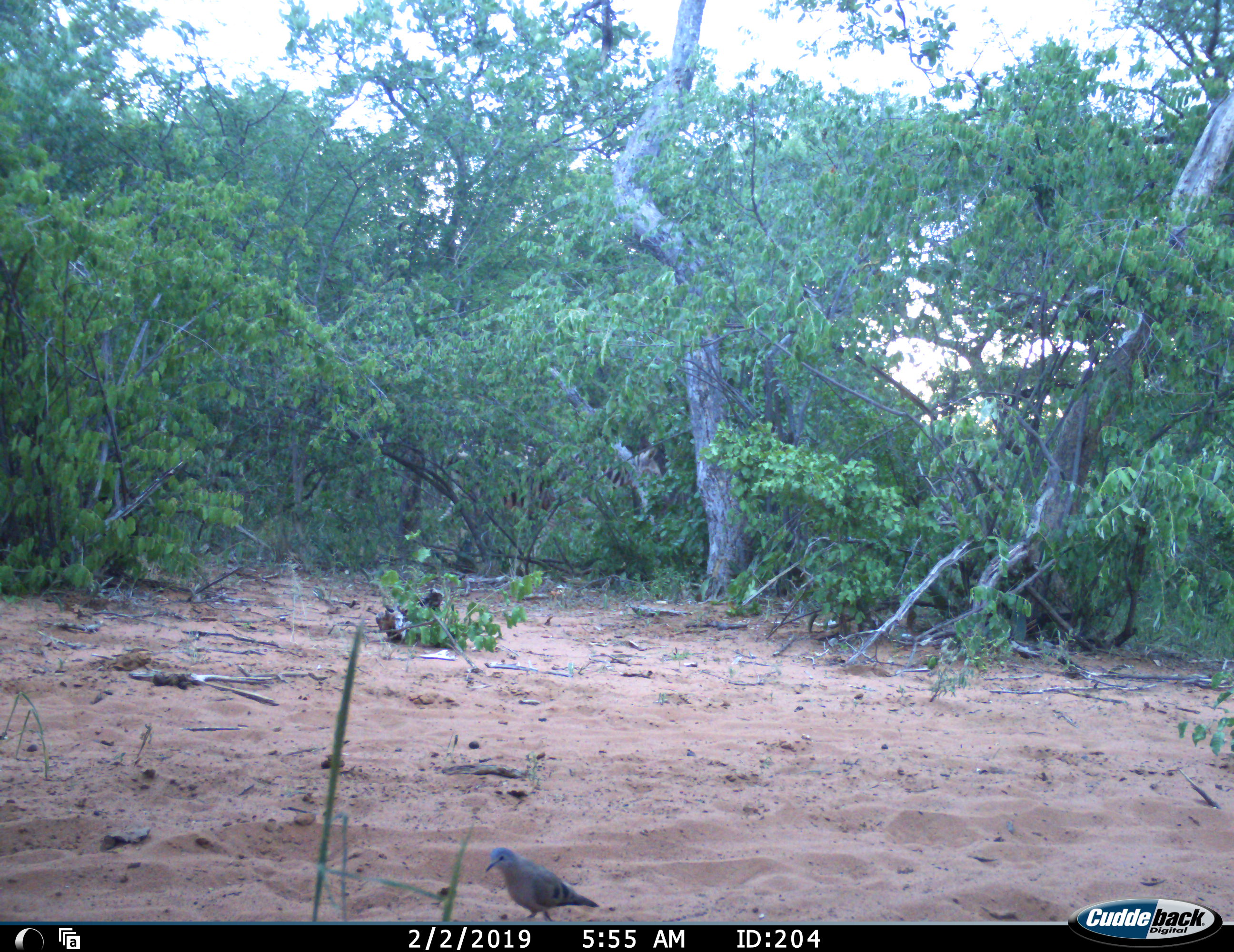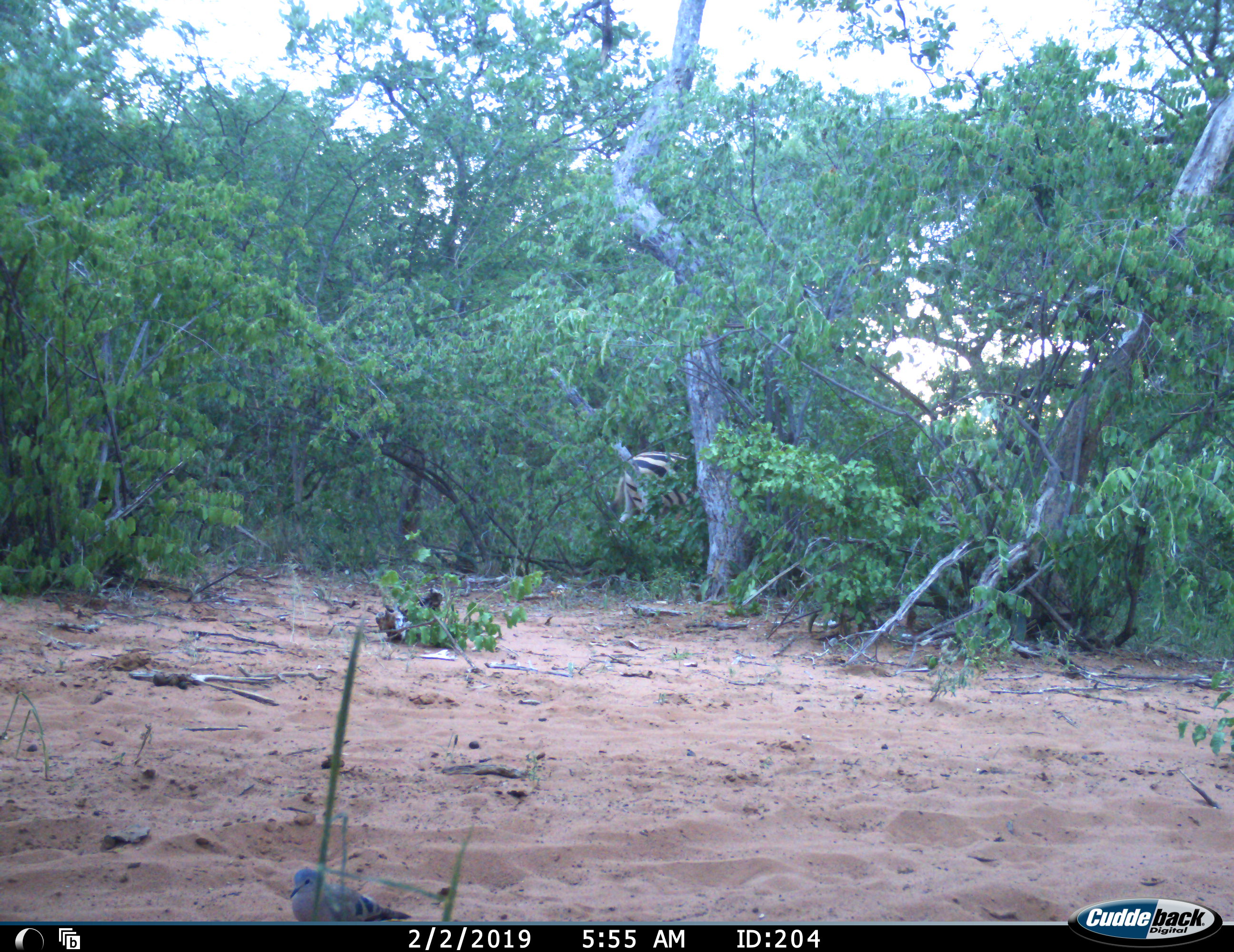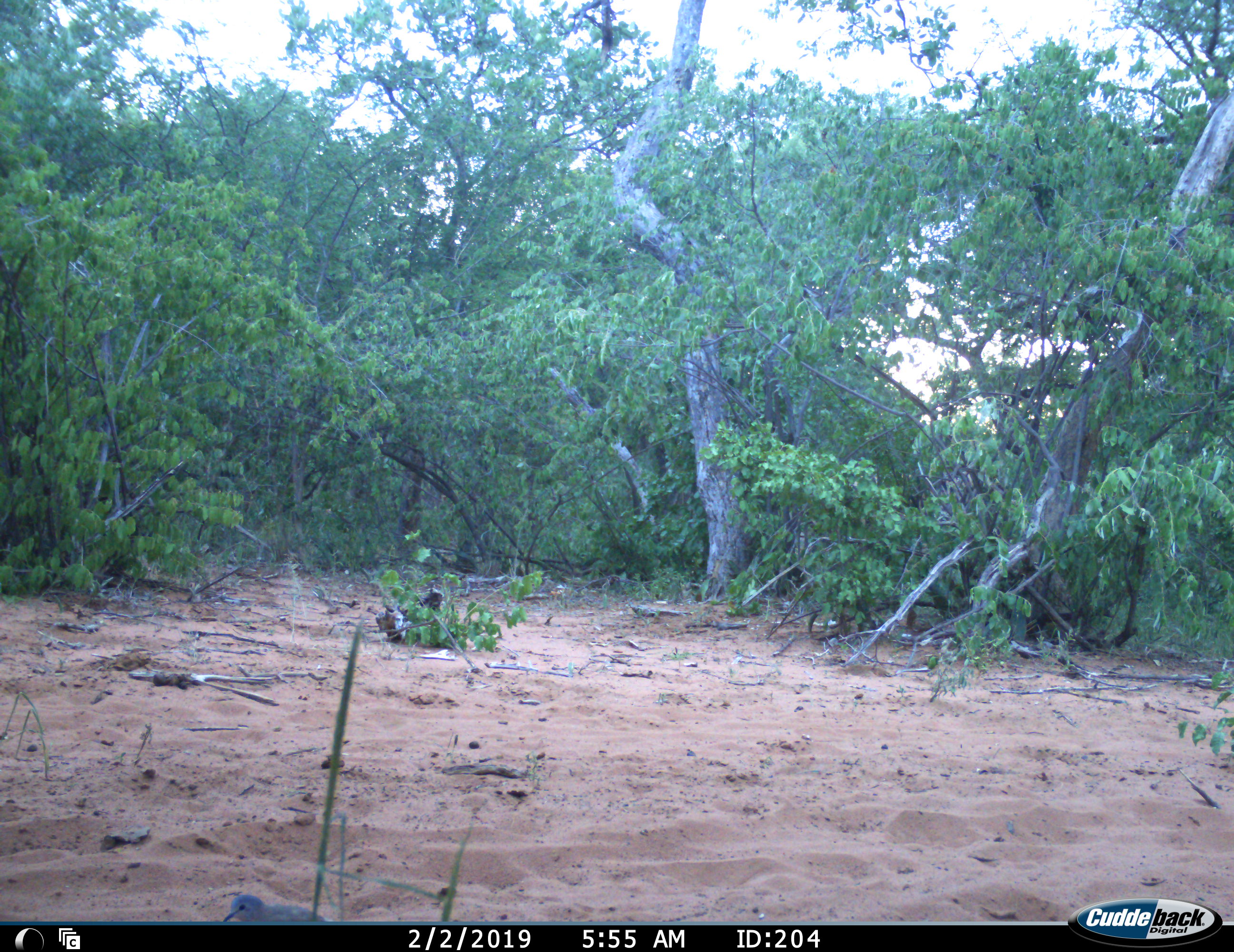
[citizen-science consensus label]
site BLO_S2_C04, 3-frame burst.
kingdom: Animalia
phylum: Chordata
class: Aves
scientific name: Aves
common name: bird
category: birdother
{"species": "birdother (bird) (Aves)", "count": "1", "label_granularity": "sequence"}